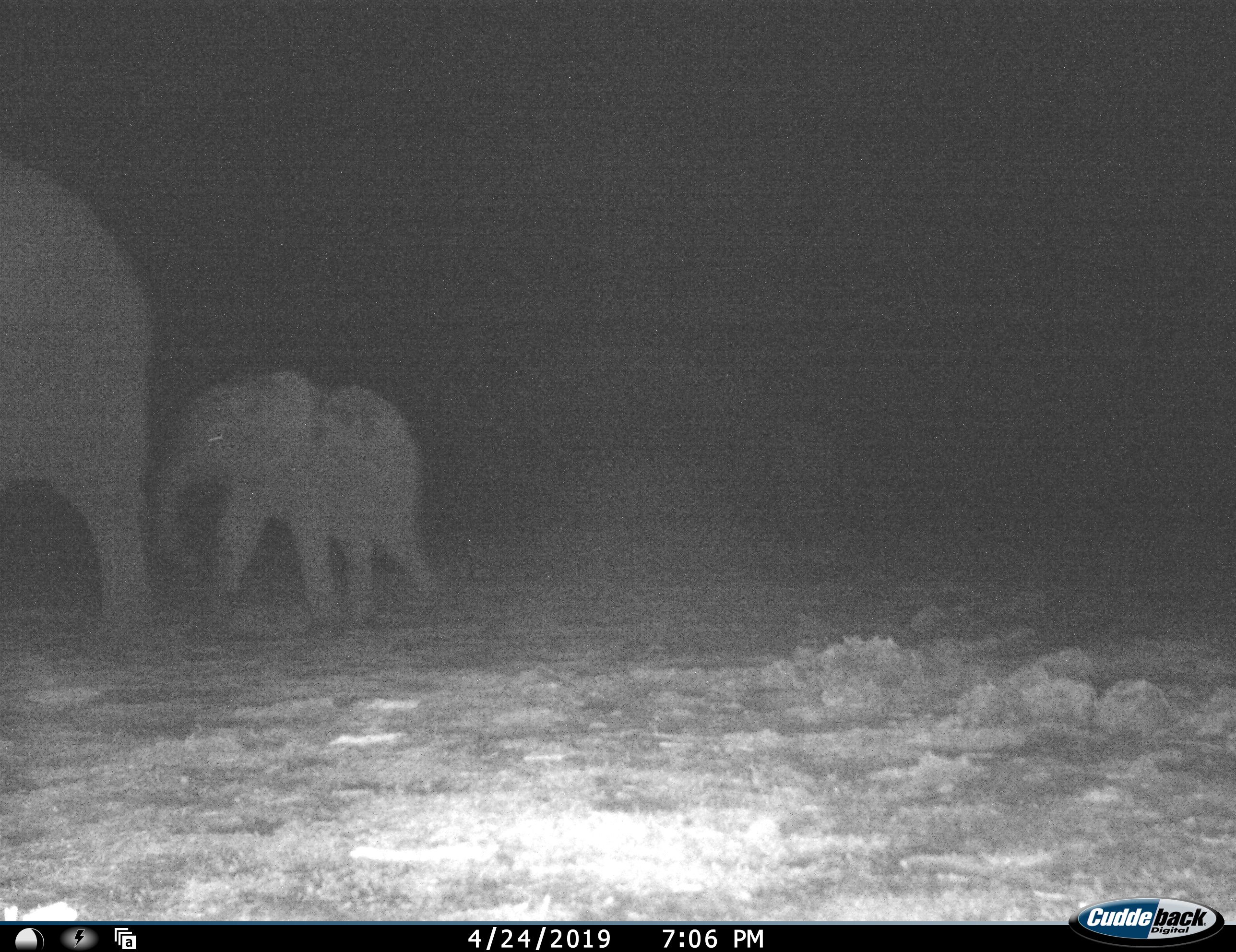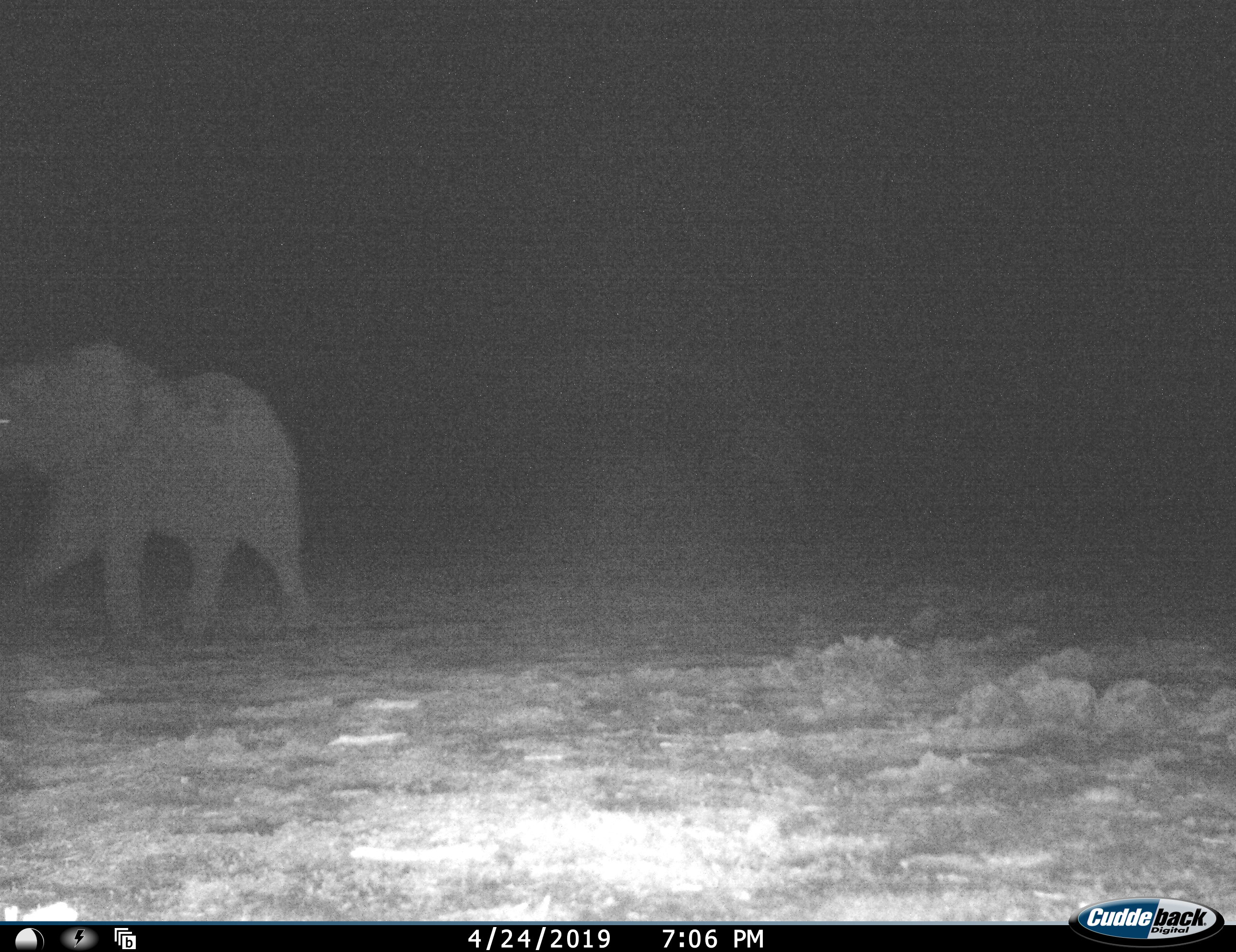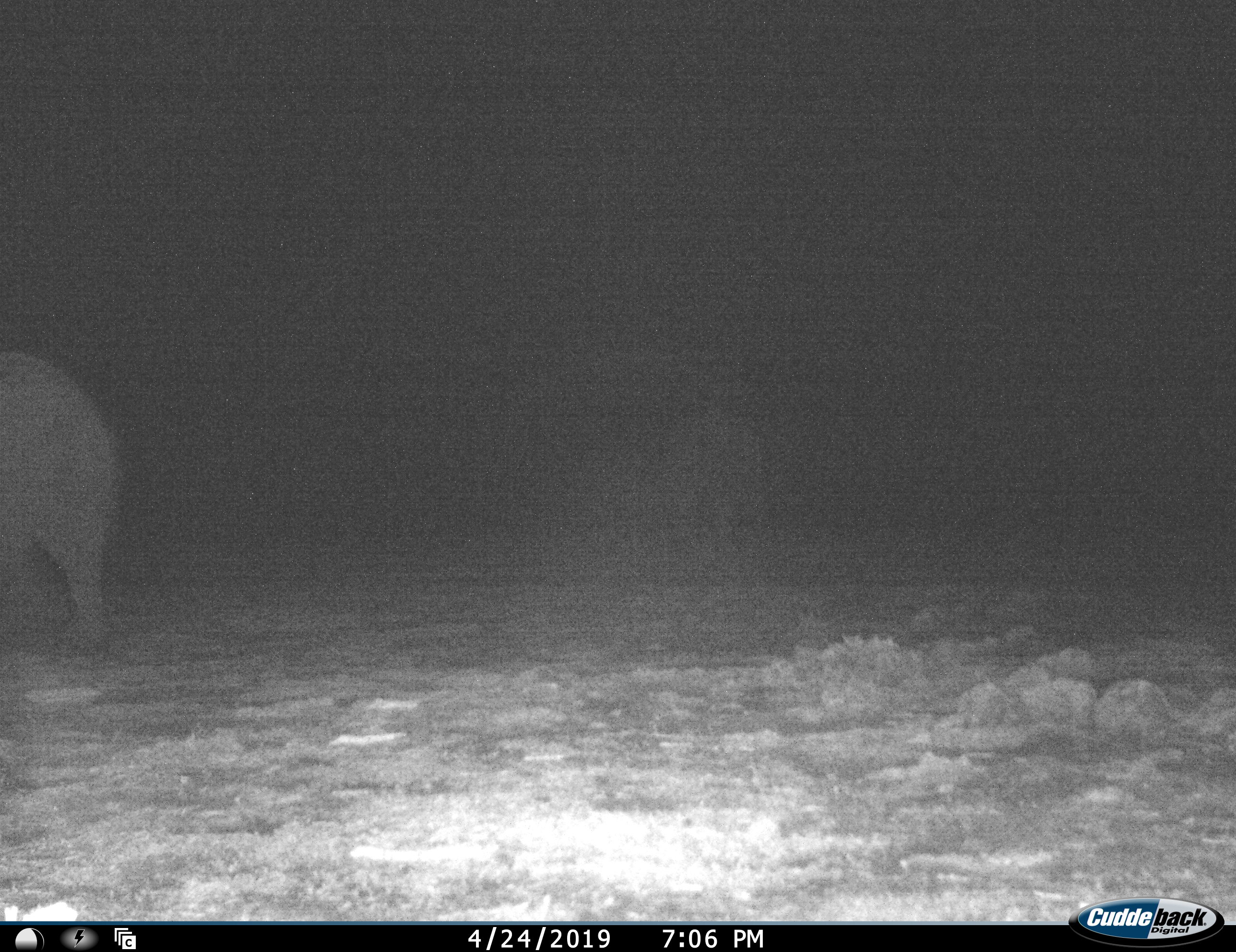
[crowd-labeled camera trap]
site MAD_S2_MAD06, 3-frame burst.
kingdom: Animalia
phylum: Chordata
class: Mammalia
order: Proboscidea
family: Elephantidae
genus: Loxodonta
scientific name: Loxodonta africana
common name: african bush elephant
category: elephant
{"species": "elephant (african bush elephant) (Loxodonta africana)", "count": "2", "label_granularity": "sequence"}